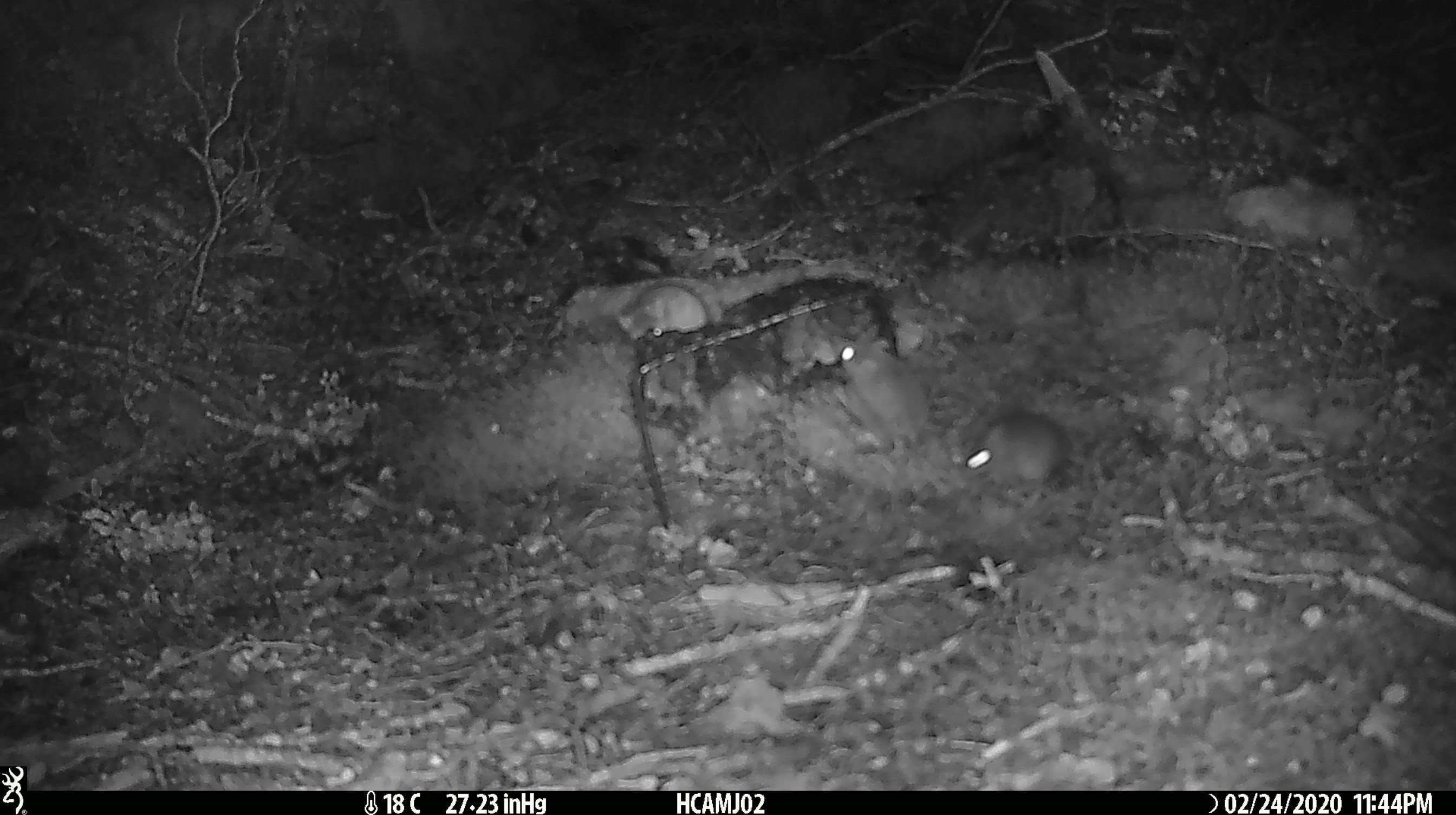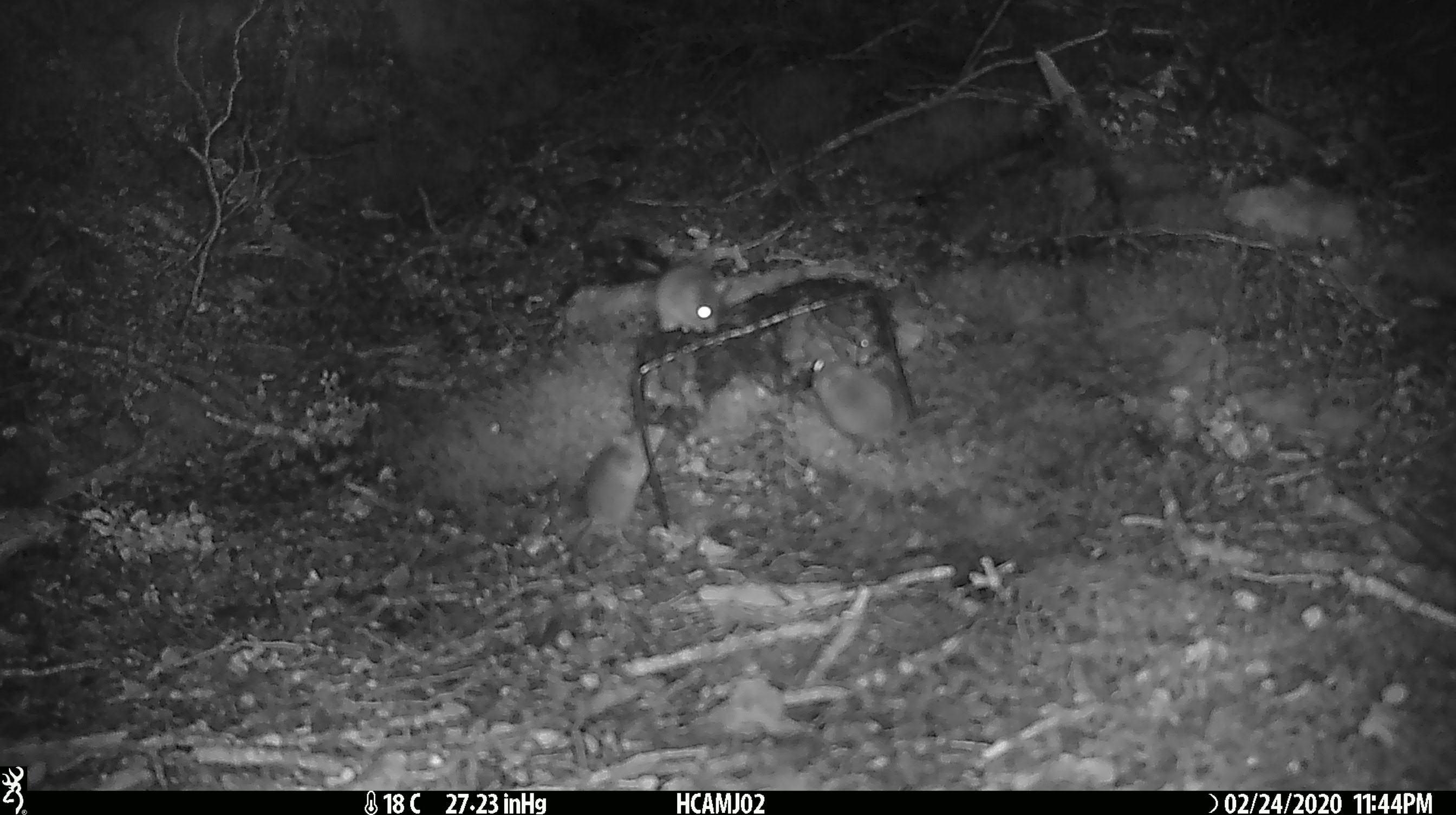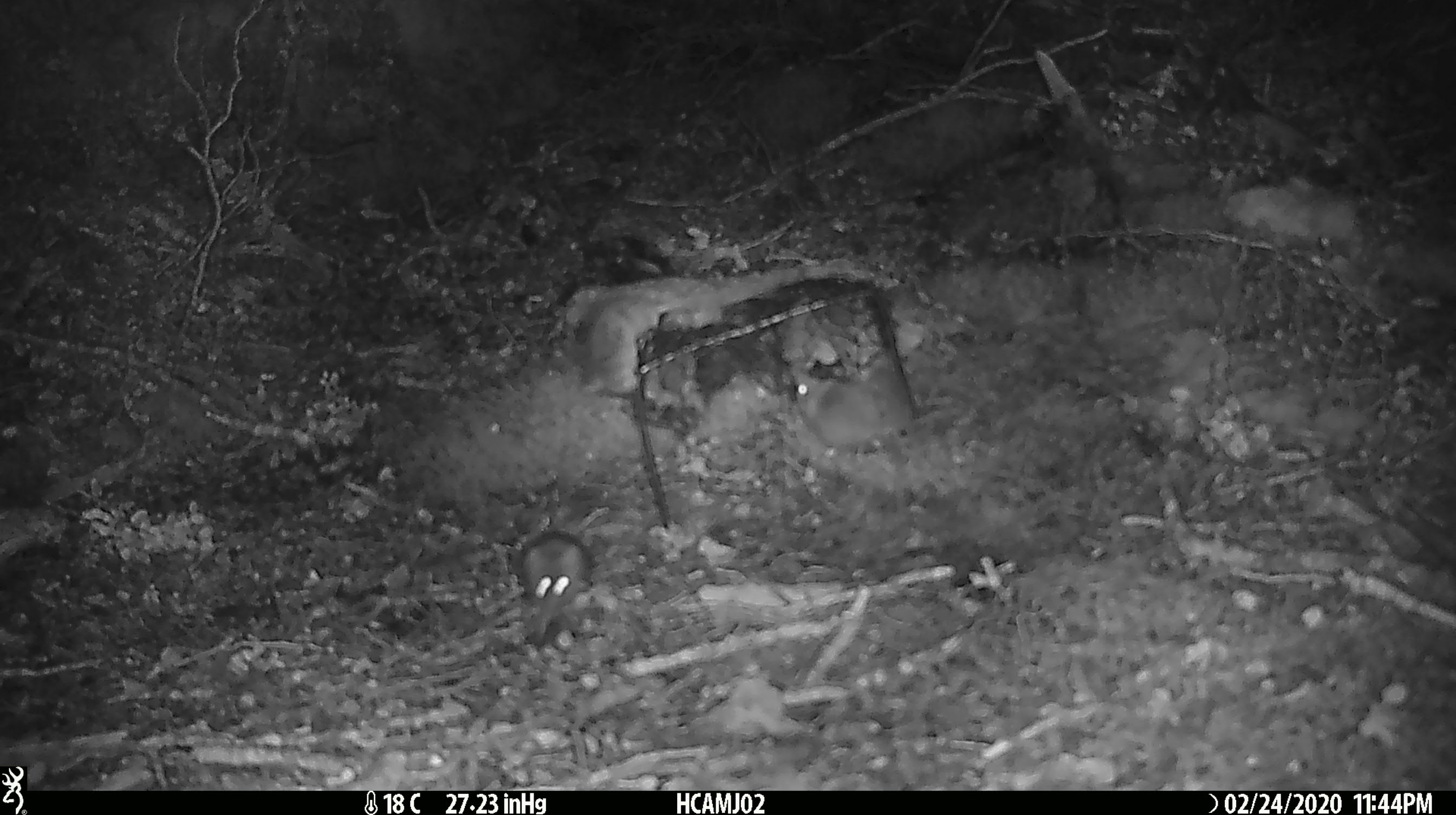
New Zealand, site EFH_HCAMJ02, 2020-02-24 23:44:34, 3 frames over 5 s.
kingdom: Animalia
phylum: Chordata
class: Mammalia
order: Rodentia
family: Muridae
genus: Mus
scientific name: Mus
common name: mouse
Mouse (Mus).